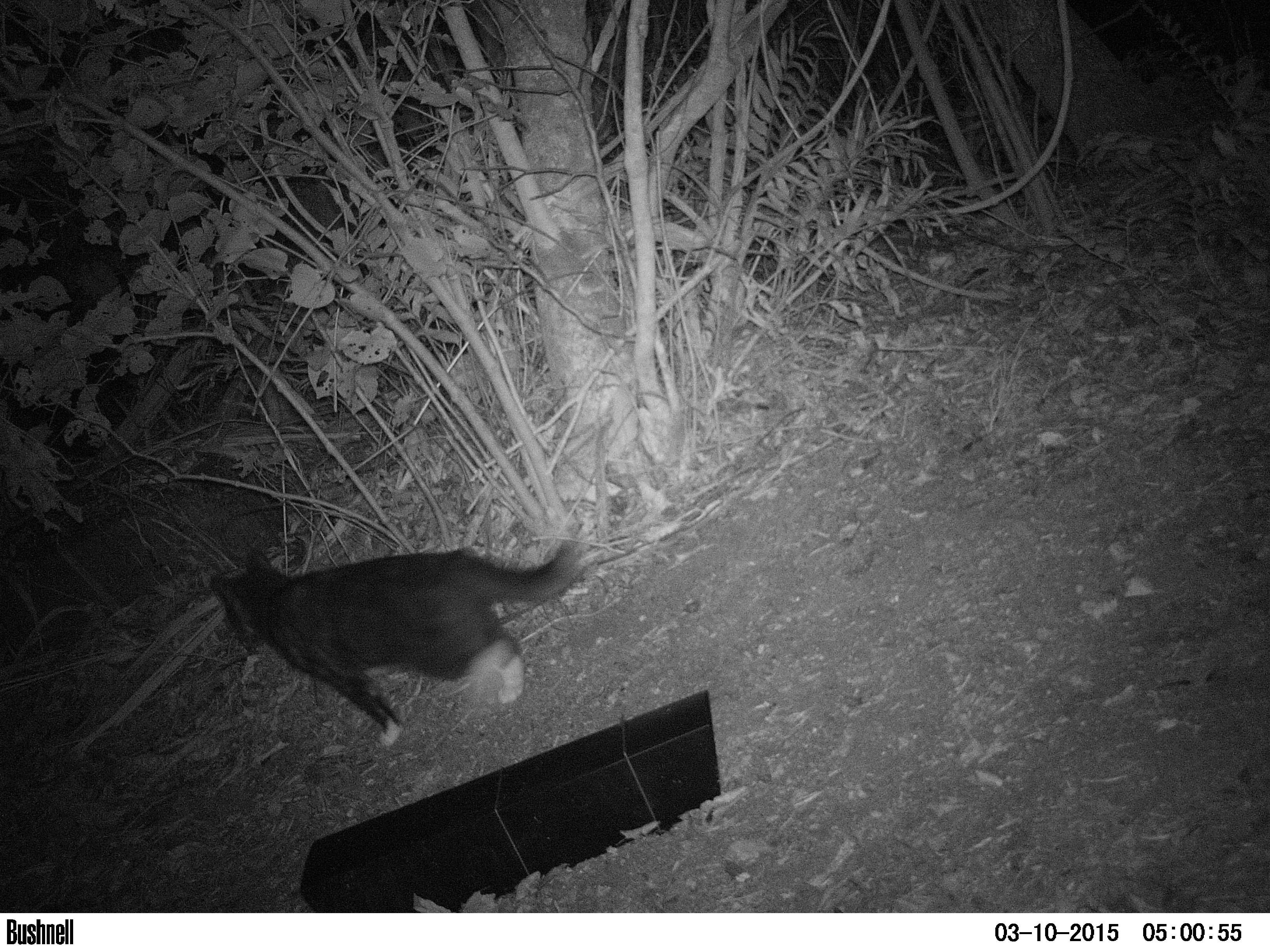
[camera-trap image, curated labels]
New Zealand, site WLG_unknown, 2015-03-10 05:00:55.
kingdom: Animalia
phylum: Chordata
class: Mammalia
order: Carnivora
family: Felidae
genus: Felis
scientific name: Felis catus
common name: domestic cat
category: cat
Cat (domestic cat) (Felis catus).